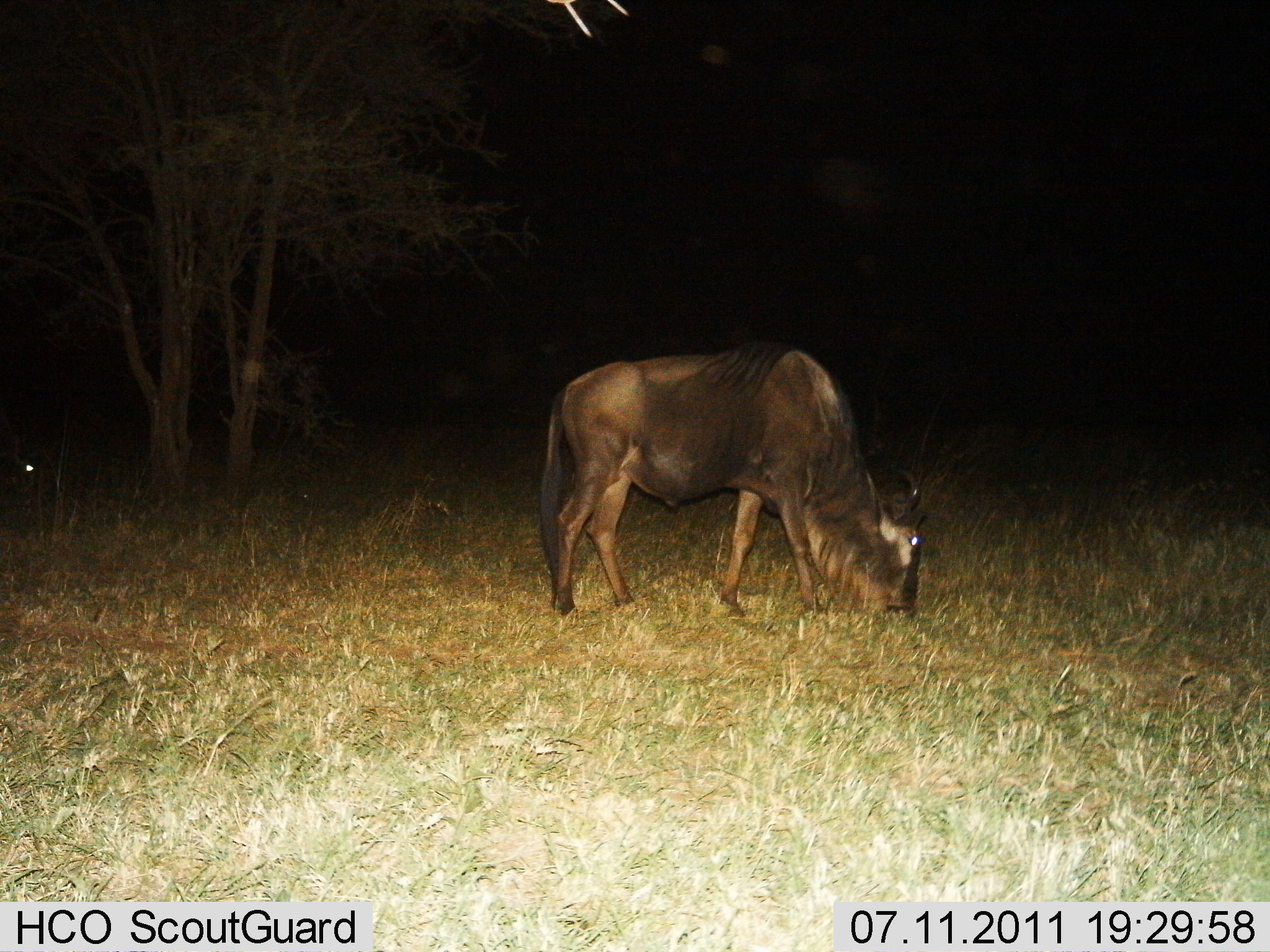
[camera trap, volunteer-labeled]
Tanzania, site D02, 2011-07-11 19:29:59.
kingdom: Animalia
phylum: Chordata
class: Mammalia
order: Artiodactyla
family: Bovidae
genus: Connochaetes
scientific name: Connochaetes taurinus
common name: blue wildebeest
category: wildebeest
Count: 1.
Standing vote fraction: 8%.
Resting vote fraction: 0%.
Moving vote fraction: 8%.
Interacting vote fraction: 0%.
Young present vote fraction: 0%.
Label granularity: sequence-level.